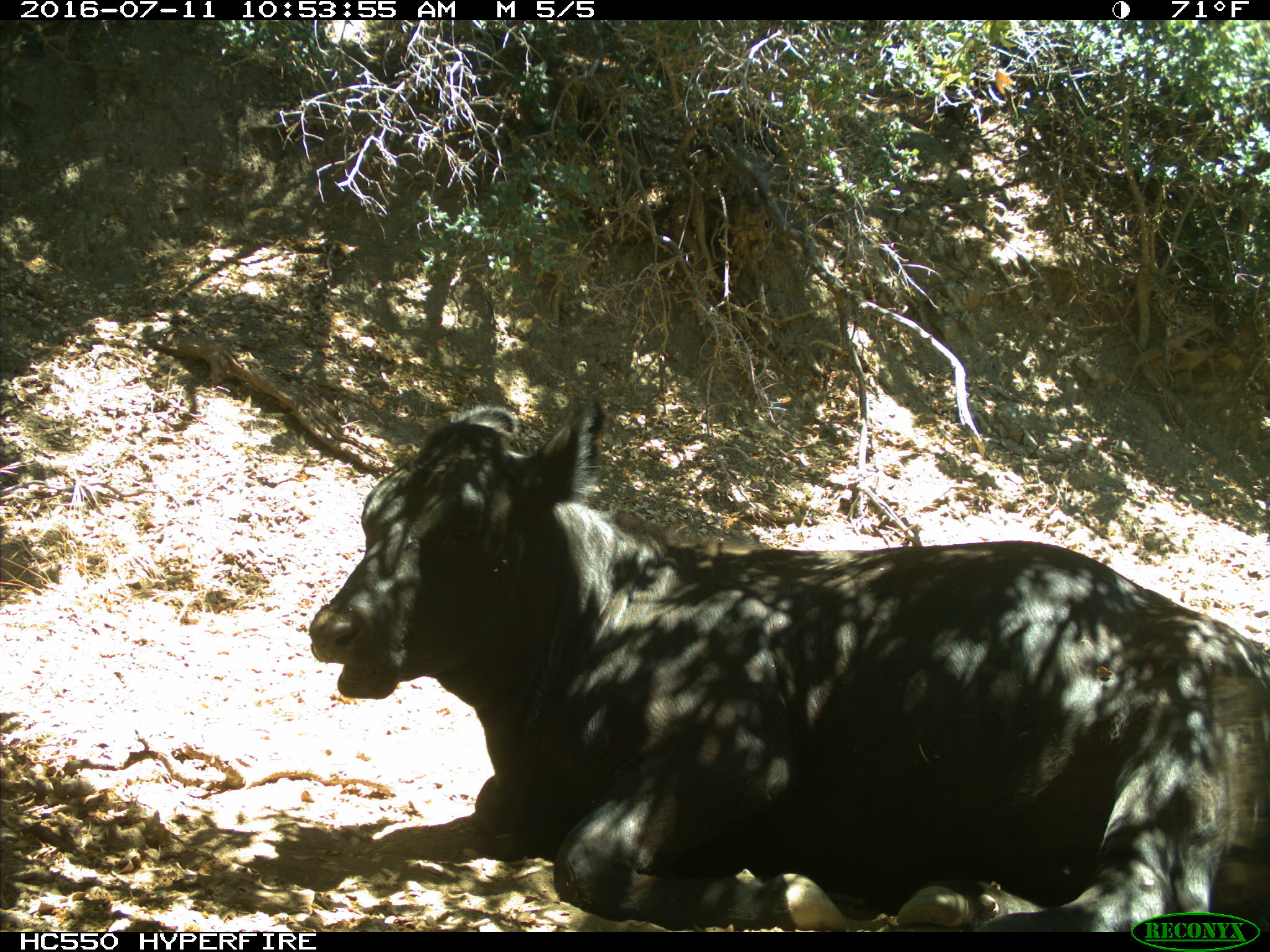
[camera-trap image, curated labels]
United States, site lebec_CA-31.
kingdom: Animalia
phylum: Chordata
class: Mammalia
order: Artiodactyla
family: Bovidae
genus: Bos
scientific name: Bos taurus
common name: domestic cow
Bos taurus (domestic cow).